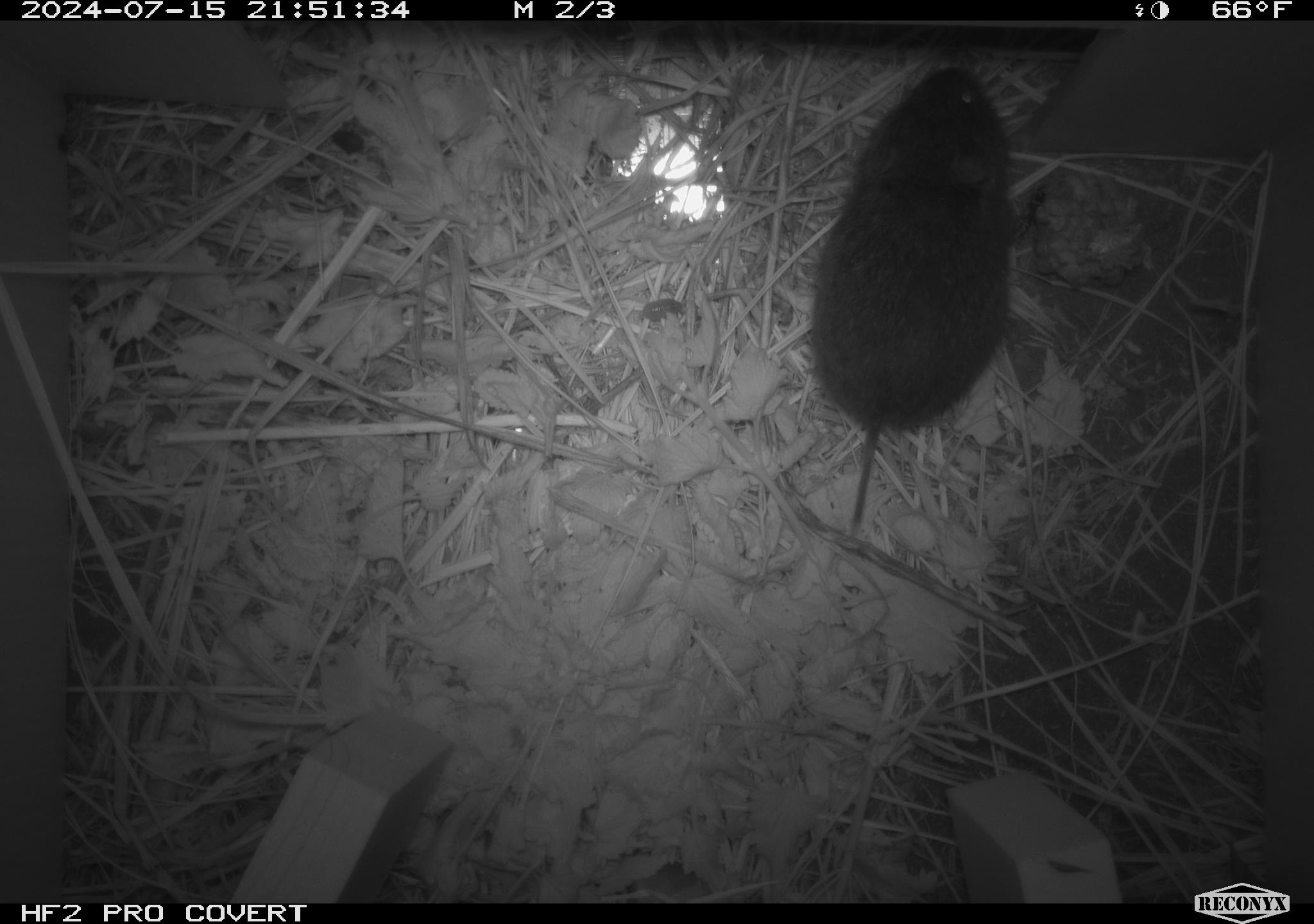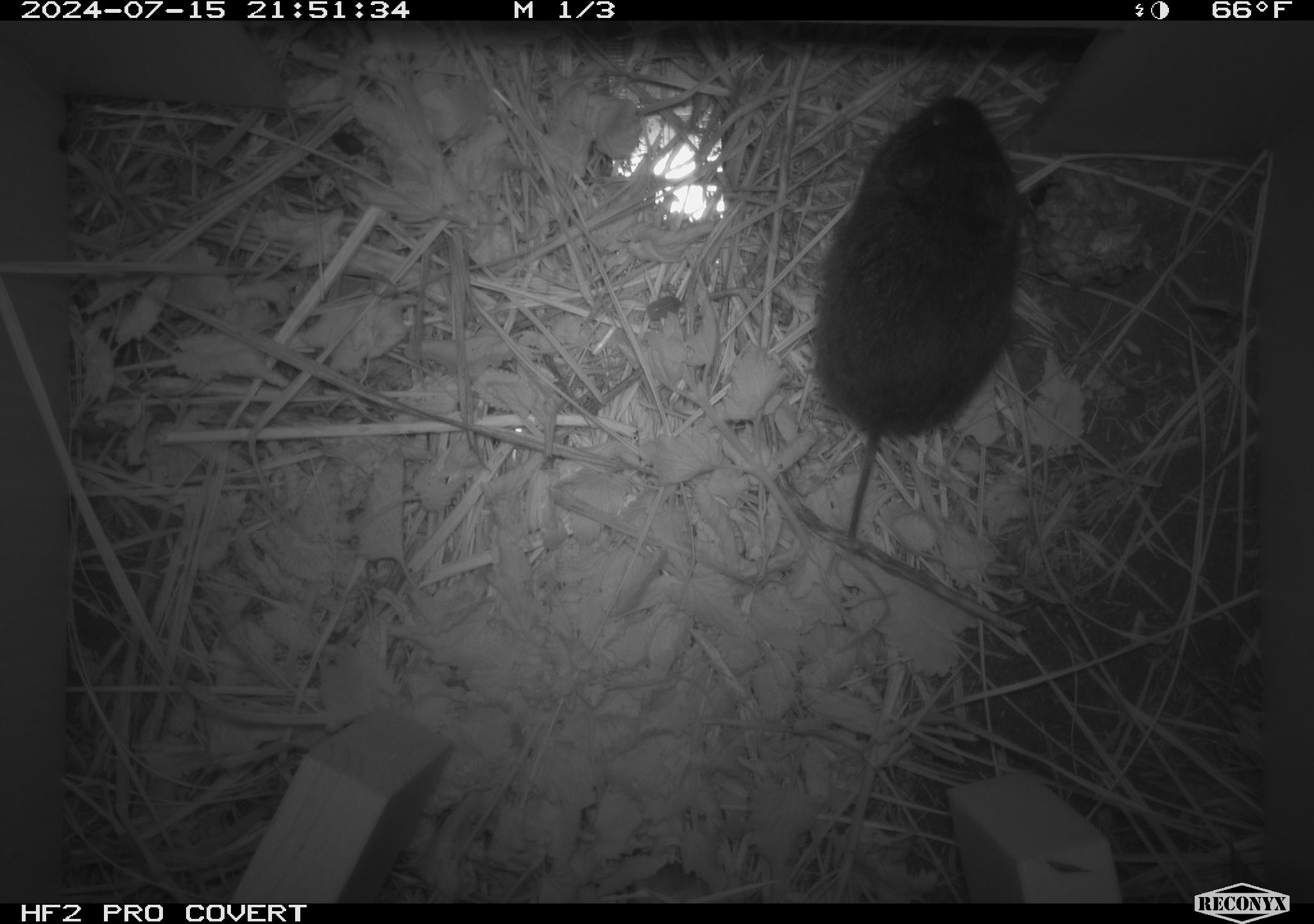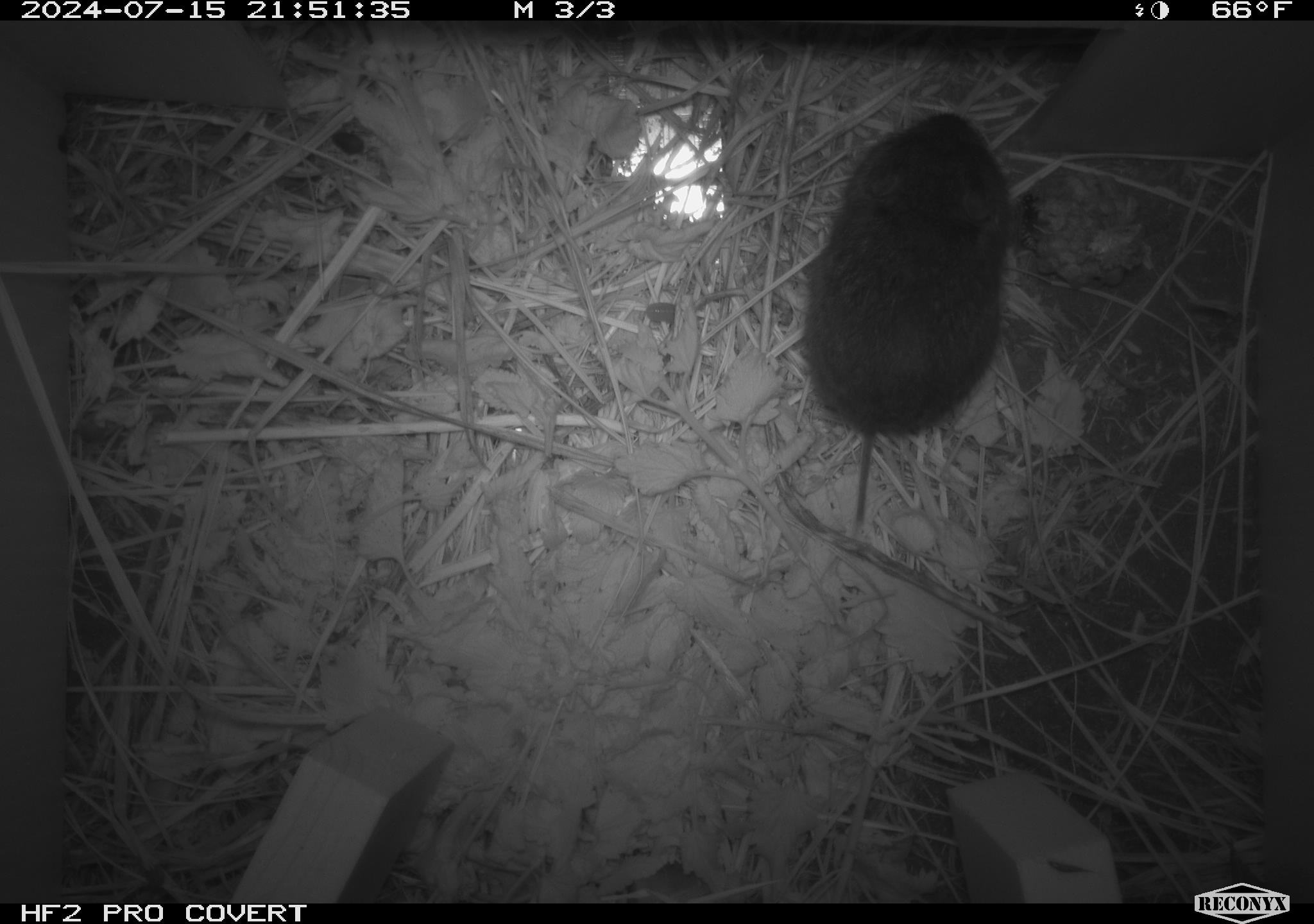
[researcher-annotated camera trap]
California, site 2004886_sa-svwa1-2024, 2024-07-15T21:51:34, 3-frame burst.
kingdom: Animalia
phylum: Arthropoda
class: Insecta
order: Hymenoptera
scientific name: Hymenoptera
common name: ants, bees, wasps, and sawflies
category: hymenoptera order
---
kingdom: Animalia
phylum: Chordata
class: Mammalia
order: Rodentia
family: Cricetidae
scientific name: Arvicolinae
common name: voles, lemmings, and muskrats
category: arvicolinae subfamily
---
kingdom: Animalia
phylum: Arthropoda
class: Malacostraca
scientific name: Malacostraca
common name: amphipods, crabs, isopods, krill, lobsters and shrimps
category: malacostracan